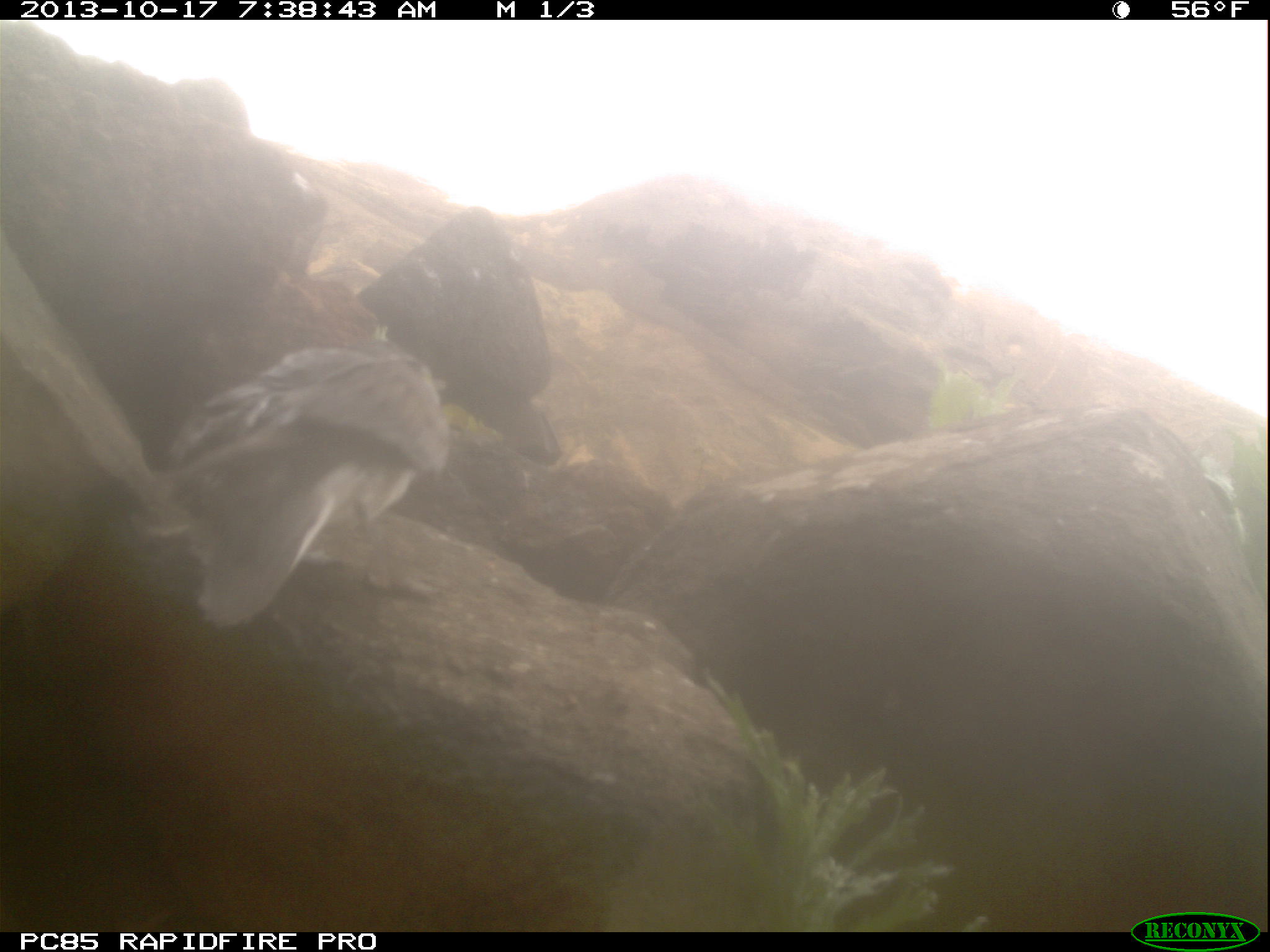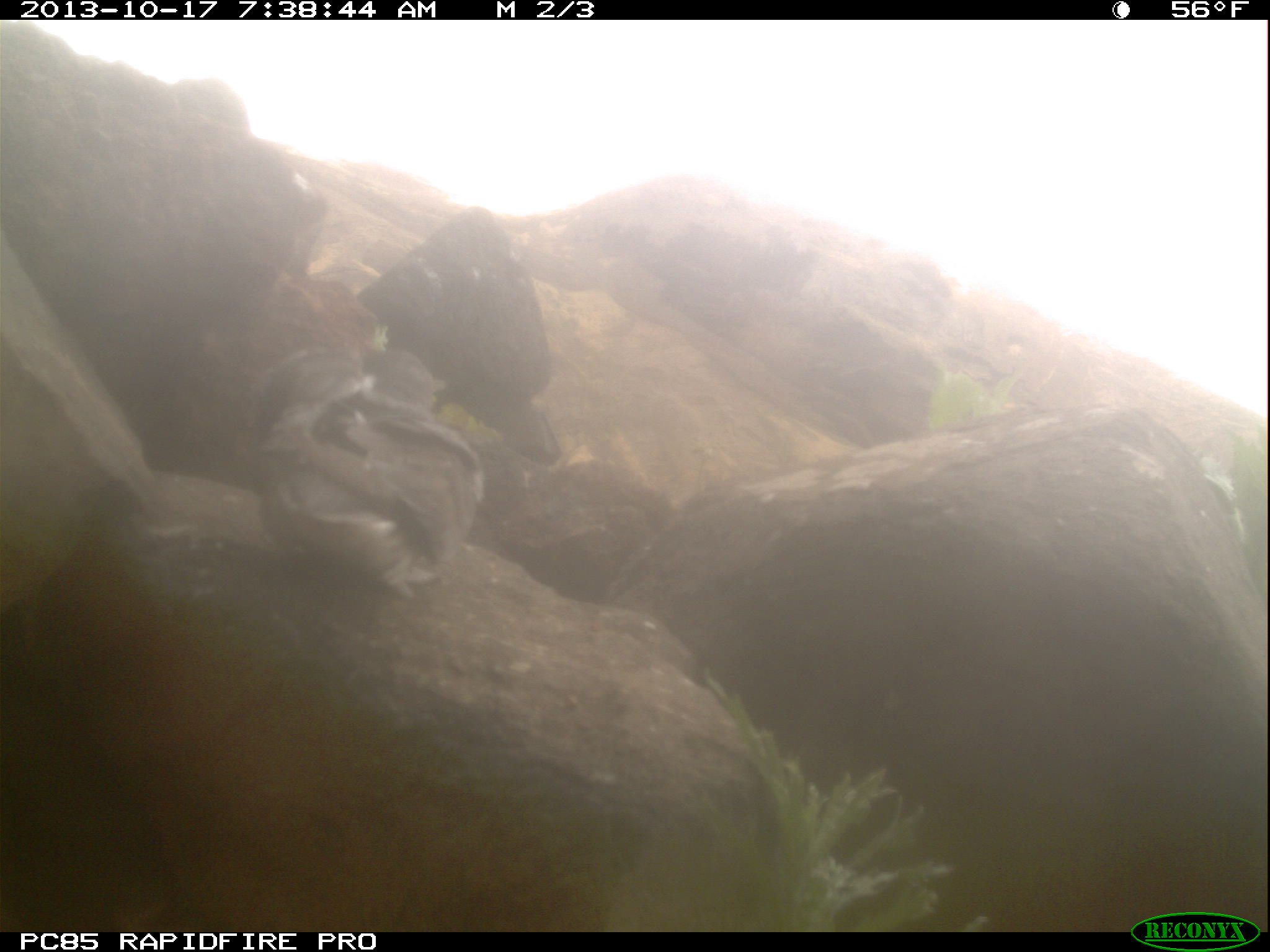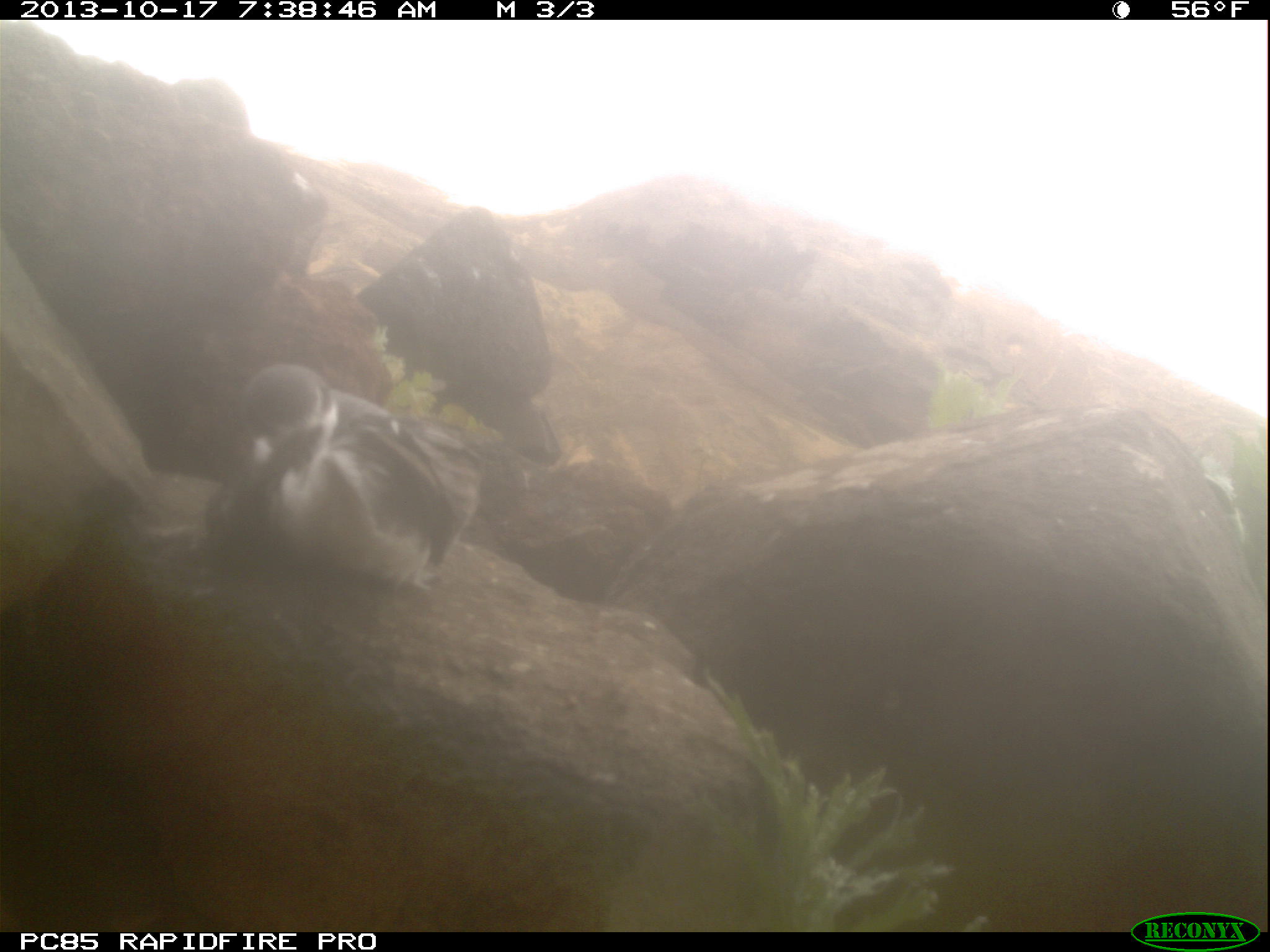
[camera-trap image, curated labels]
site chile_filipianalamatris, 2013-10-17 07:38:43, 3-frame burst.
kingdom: Animalia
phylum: Chordata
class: Aves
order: Procellariiformes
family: Procellariidae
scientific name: Procellariidae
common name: petrel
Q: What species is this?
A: Petrel (Procellariidae).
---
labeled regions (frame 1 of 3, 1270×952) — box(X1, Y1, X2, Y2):
petrel: box(143, 325, 470, 638)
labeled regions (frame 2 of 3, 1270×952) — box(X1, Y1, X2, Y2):
petrel: box(236, 320, 481, 597)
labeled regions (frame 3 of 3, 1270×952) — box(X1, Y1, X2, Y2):
petrel: box(192, 362, 482, 597)